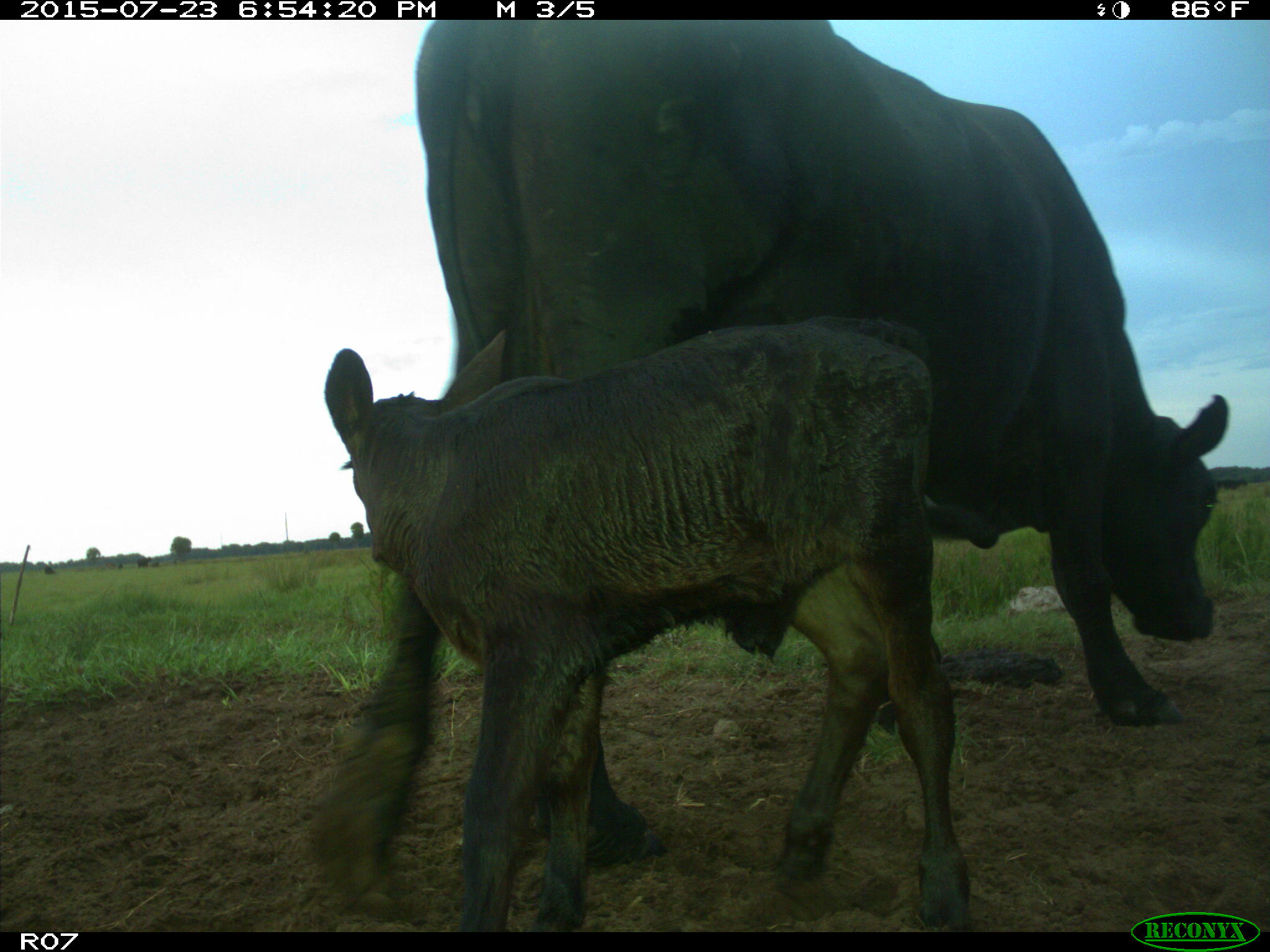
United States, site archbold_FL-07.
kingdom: Animalia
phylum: Chordata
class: Mammalia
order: Artiodactyla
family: Bovidae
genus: Bos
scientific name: Bos taurus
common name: domestic cow